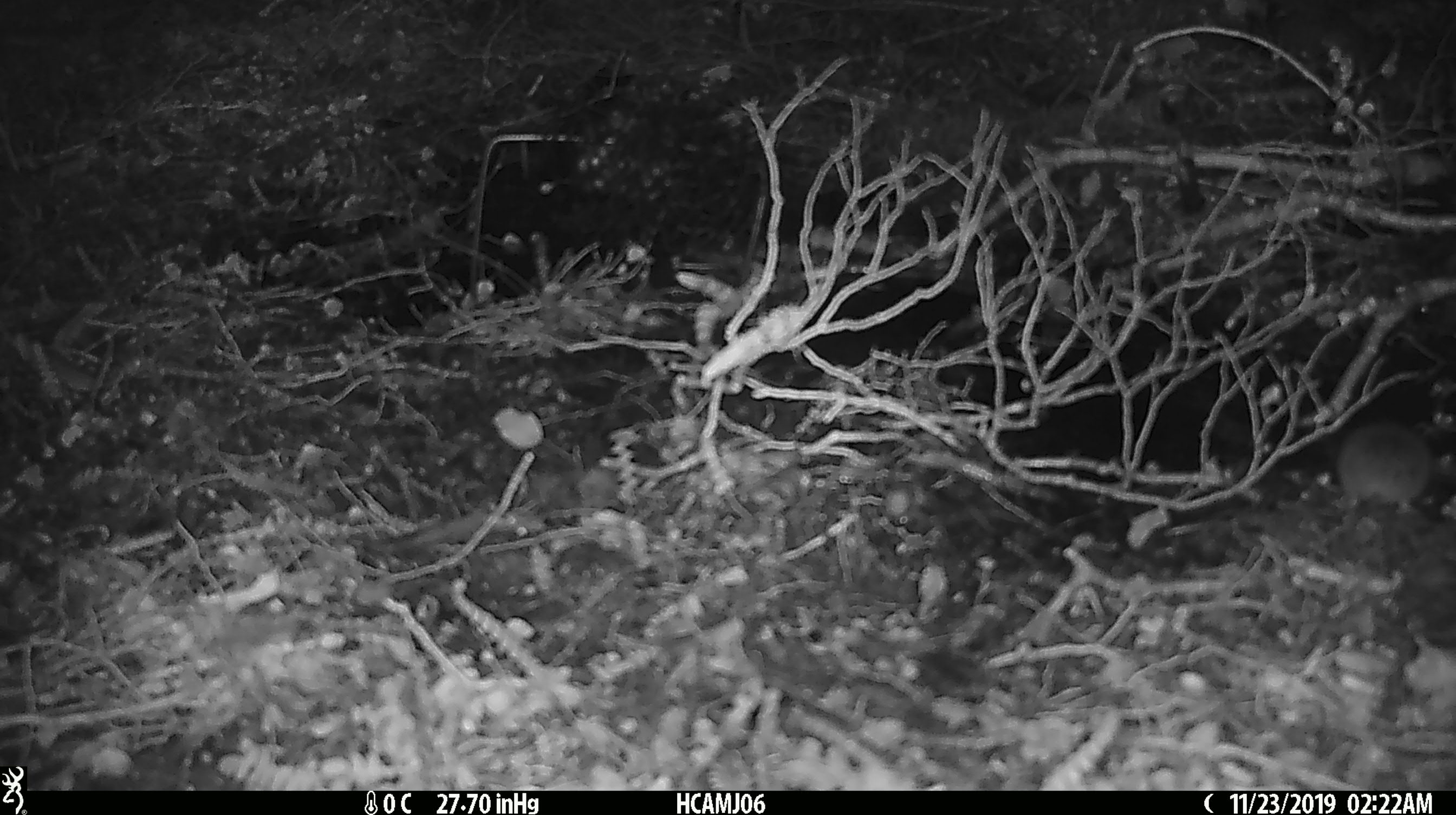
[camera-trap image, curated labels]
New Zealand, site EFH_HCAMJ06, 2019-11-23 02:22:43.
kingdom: Animalia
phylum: Chordata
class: Mammalia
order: Rodentia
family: Muridae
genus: Mus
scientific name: Mus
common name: mouse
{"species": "mouse (Mus)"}